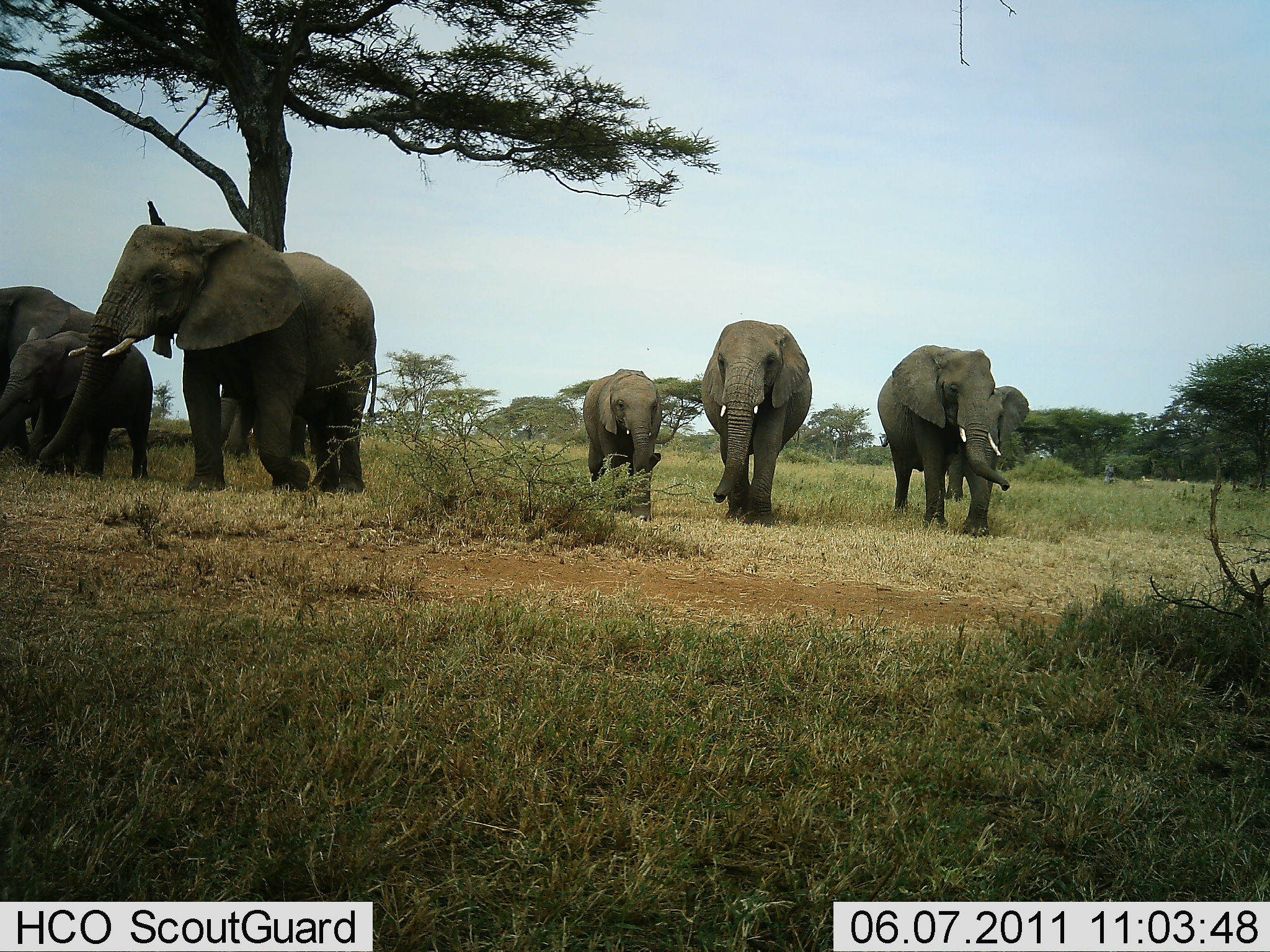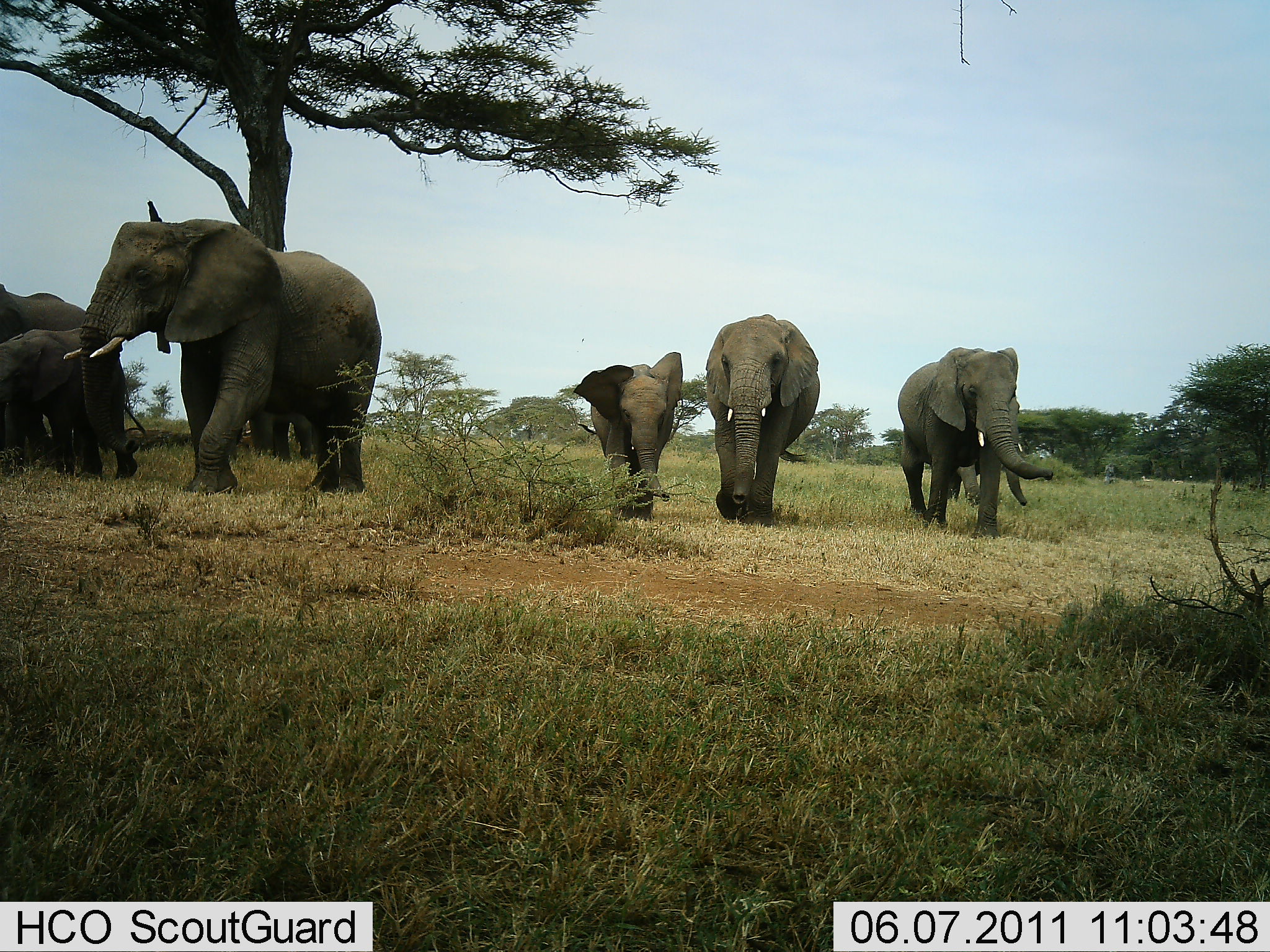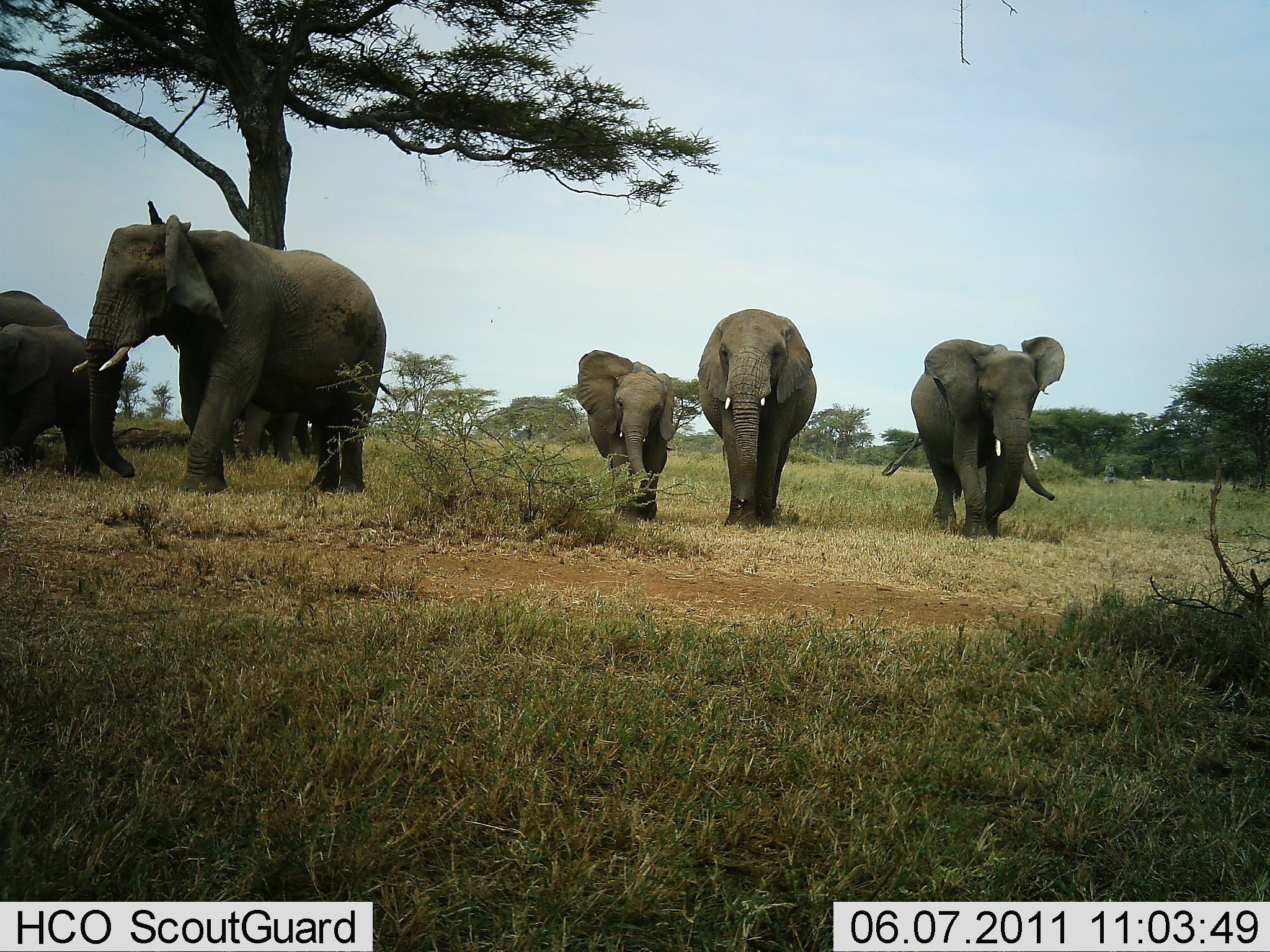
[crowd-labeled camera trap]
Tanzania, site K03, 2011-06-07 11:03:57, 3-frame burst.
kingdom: Animalia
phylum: Chordata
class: Mammalia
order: Proboscidea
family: Elephantidae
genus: Loxodonta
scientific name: Loxodonta africana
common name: african bush elephant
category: elephant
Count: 6.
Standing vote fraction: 8%.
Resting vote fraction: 0%.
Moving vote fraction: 100%.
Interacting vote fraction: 0%.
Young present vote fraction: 42%.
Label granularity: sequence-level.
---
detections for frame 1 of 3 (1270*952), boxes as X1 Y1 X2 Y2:
animal: 37 223 378 495; 878 340 1012 539; 699 318 814 531; 0 330 153 483; 0 284 112 480; 582 368 665 526; 943 381 1031 502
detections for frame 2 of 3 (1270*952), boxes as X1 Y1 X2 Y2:
animal: 62 219 383 495; 897 345 1055 545; 0 279 141 482; 701 311 820 530; 0 327 139 482; 571 351 683 522; 944 345 1030 509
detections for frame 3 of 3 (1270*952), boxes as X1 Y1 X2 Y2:
animal: 69 213 398 498; 879 333 1065 539; 900 335 1067 537; 695 308 819 533; 573 348 677 544; 0 323 106 485; 0 287 76 471